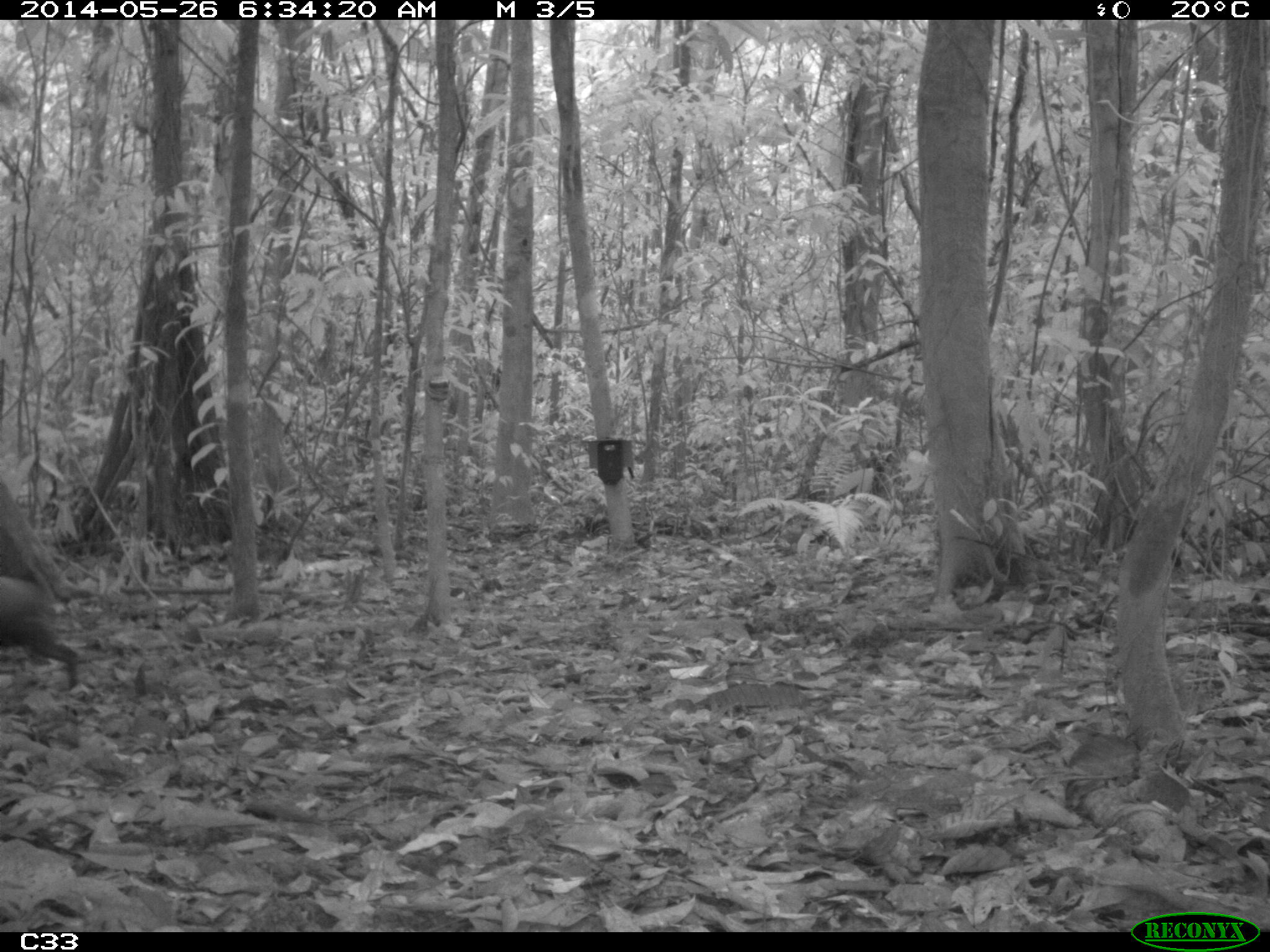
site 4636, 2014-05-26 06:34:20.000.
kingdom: Animalia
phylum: Chordata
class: Mammalia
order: Rodentia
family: Dasyproctidae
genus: Dasyprocta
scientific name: Dasyprocta leporina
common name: red-rumped agouti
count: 1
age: adult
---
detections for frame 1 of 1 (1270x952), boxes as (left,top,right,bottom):
dasyprocta leporina: (0,572,82,692)